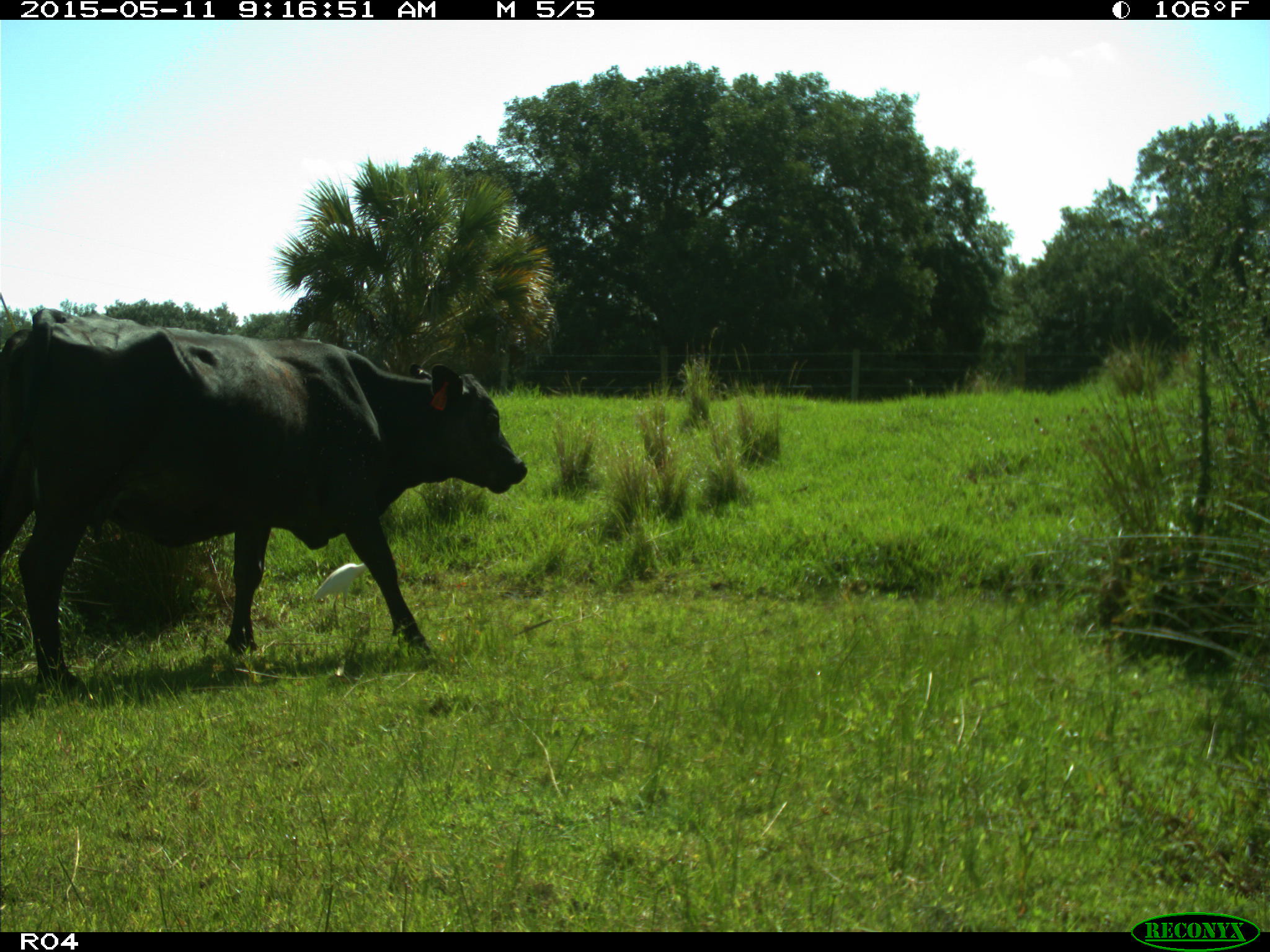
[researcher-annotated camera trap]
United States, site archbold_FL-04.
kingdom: Animalia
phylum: Chordata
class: Mammalia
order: Artiodactyla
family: Bovidae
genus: Bos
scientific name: Bos taurus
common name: domestic cow